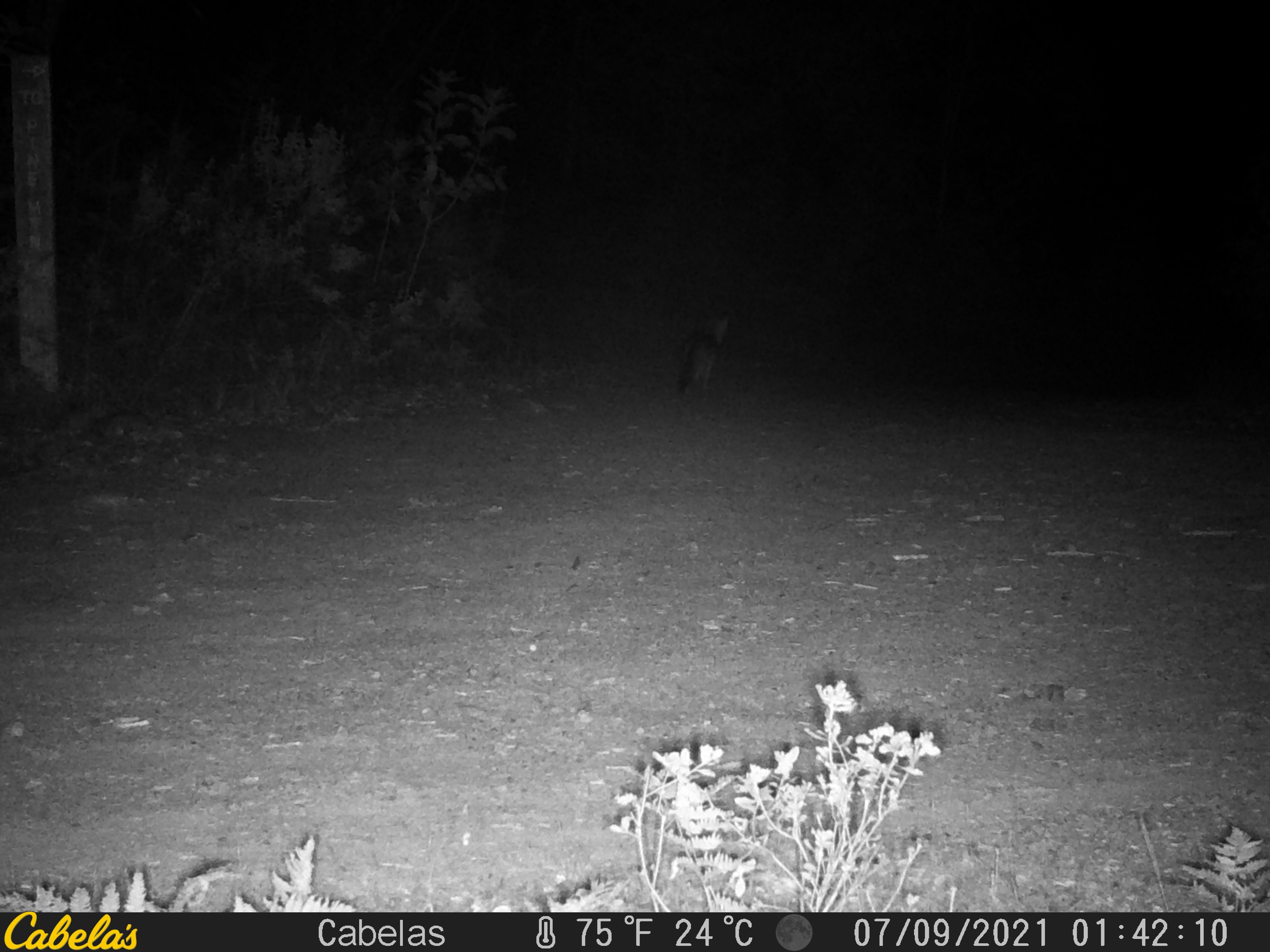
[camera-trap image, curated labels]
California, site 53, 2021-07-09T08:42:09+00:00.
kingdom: Animalia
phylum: Chordata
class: Mammalia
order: Carnivora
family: Canidae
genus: Urocyon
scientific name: Urocyon cinereoargenteus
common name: gray fox